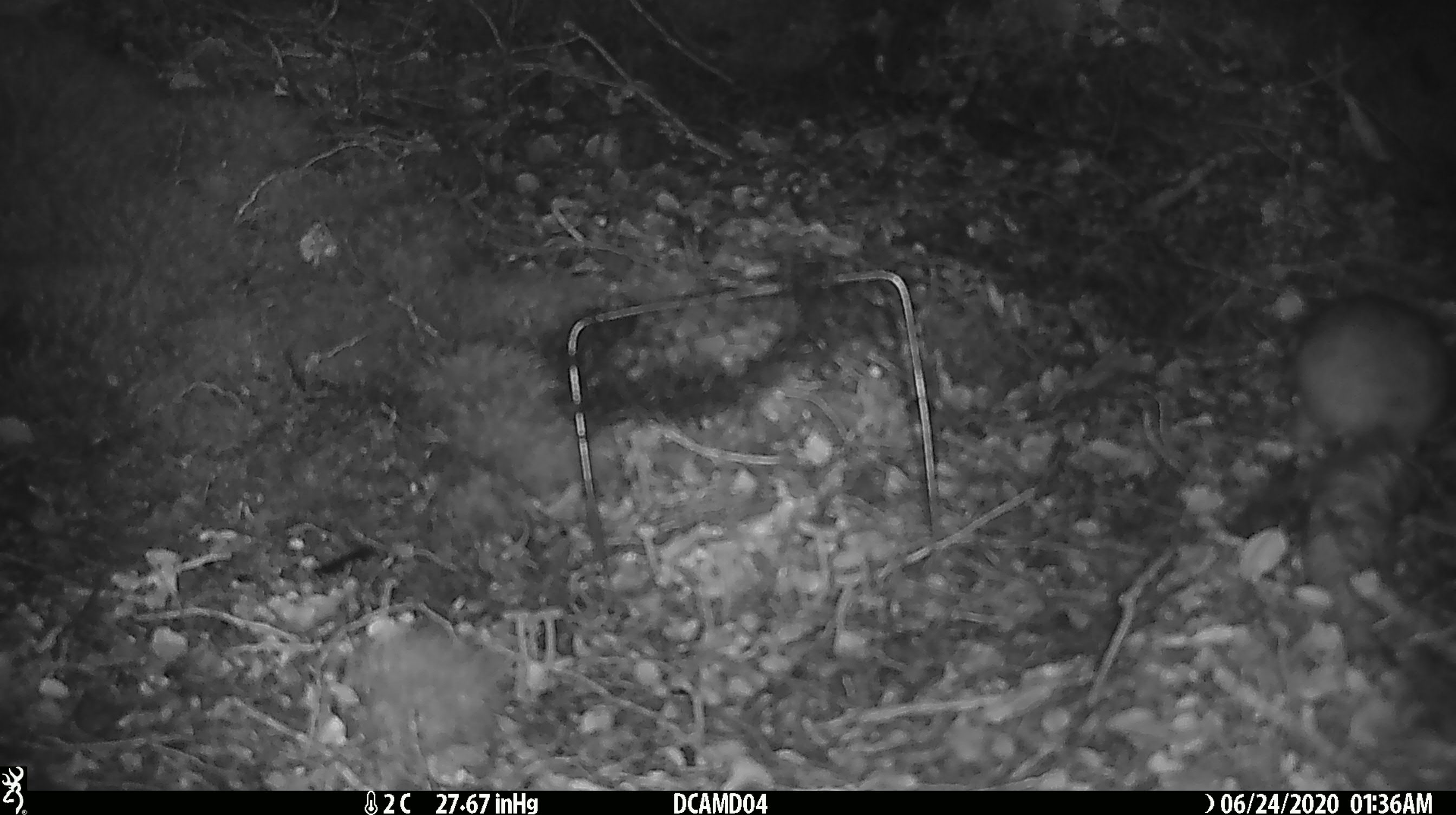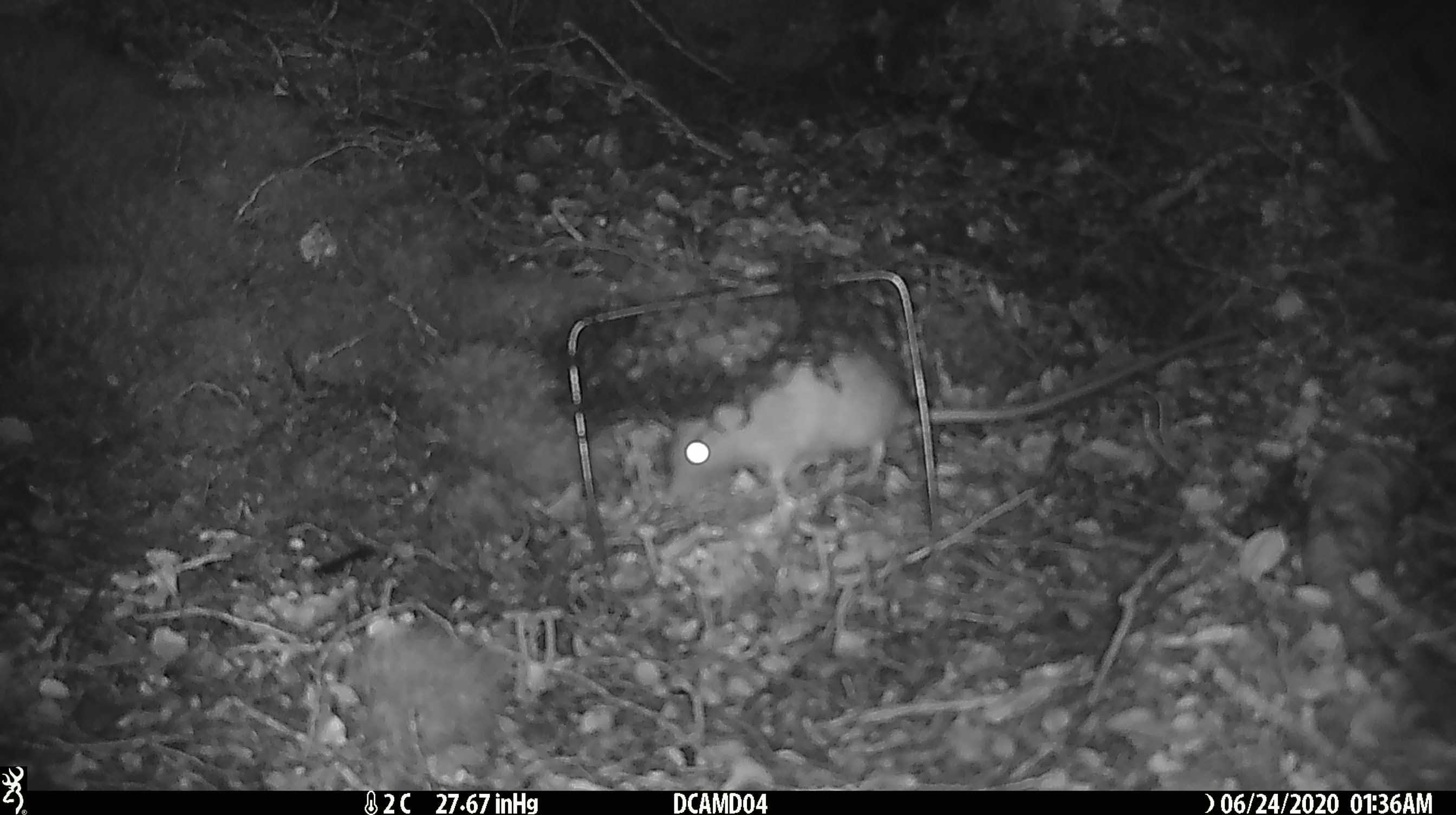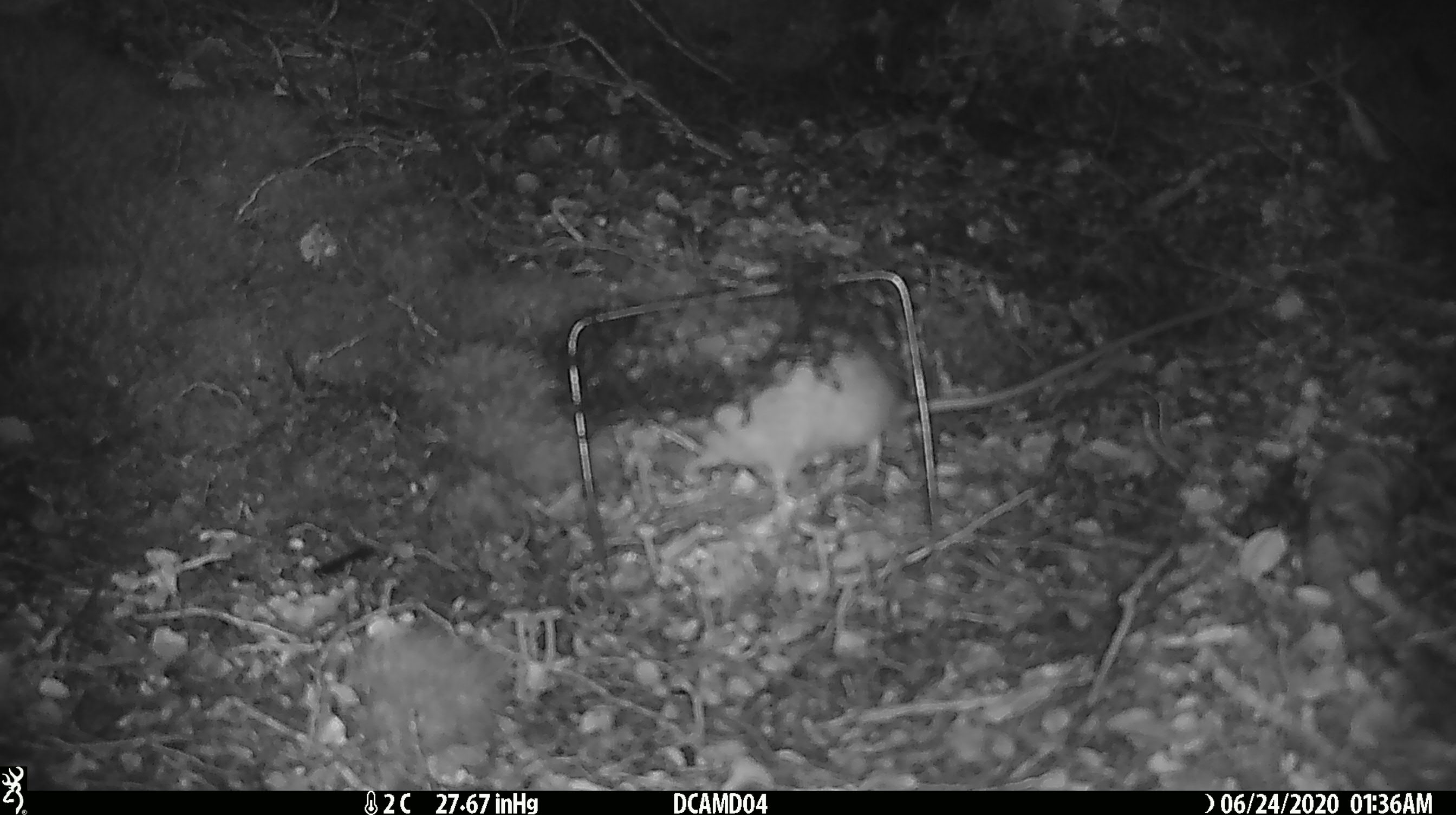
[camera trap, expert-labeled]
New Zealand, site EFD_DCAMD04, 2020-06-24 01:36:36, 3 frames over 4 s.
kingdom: Animalia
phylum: Chordata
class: Mammalia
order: Rodentia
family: Muridae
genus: Rattus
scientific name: Rattus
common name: rat